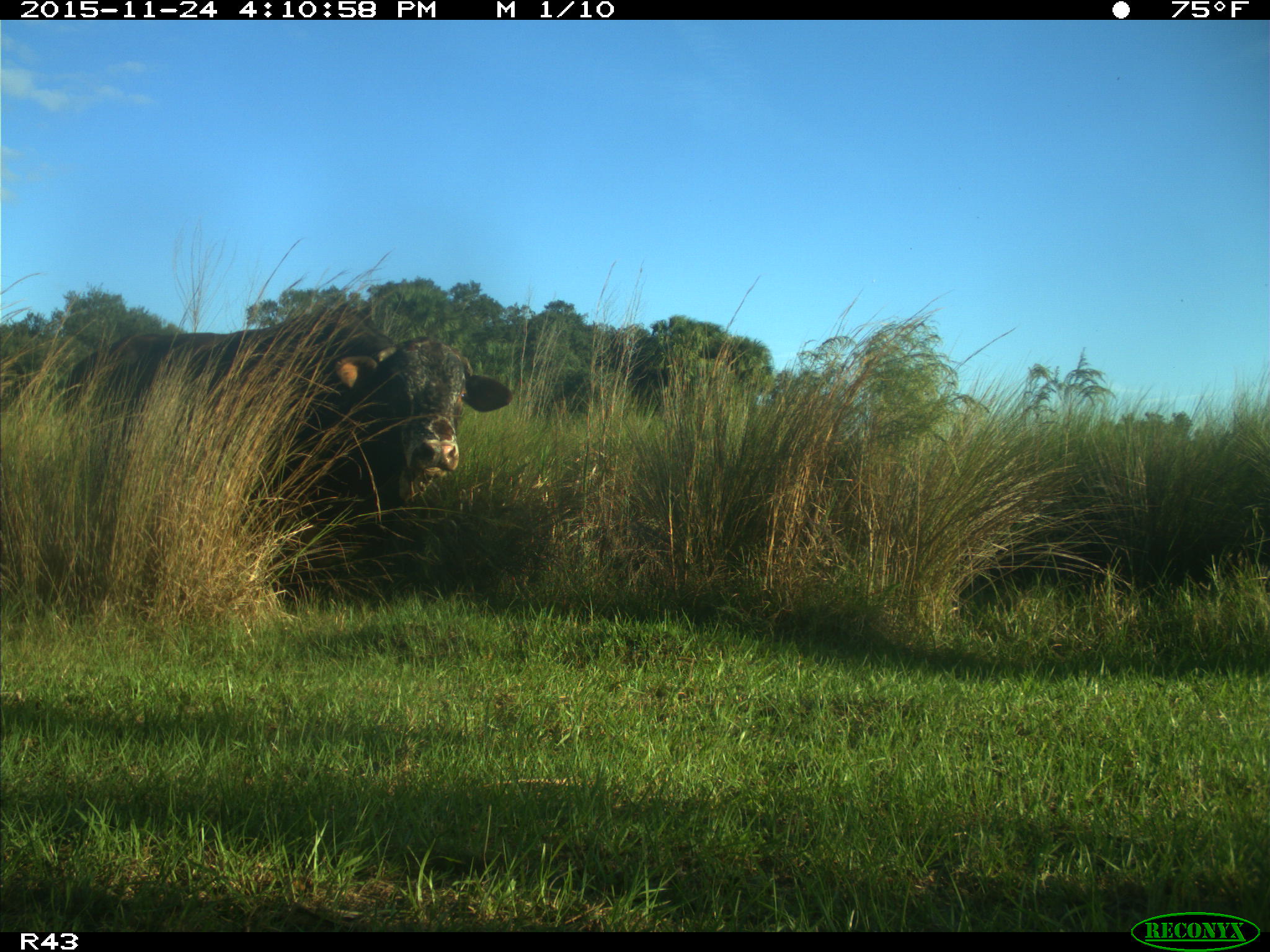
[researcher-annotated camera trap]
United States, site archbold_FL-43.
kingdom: Animalia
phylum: Chordata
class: Mammalia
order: Artiodactyla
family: Bovidae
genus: Bos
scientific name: Bos taurus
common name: domestic cow